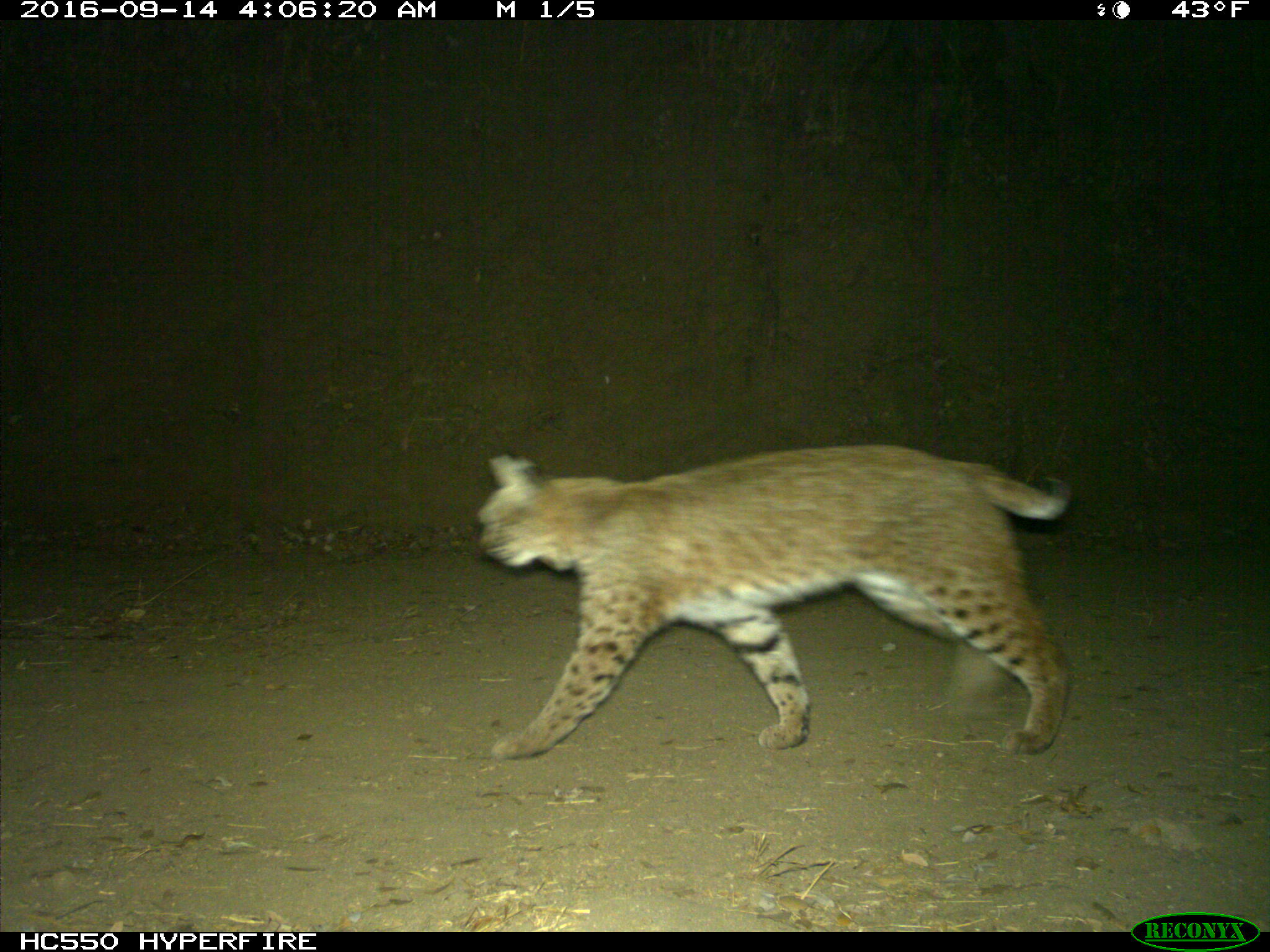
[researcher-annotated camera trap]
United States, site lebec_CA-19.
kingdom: Animalia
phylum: Chordata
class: Mammalia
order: Carnivora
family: Felidae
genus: Lynx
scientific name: Lynx rufus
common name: bobcat